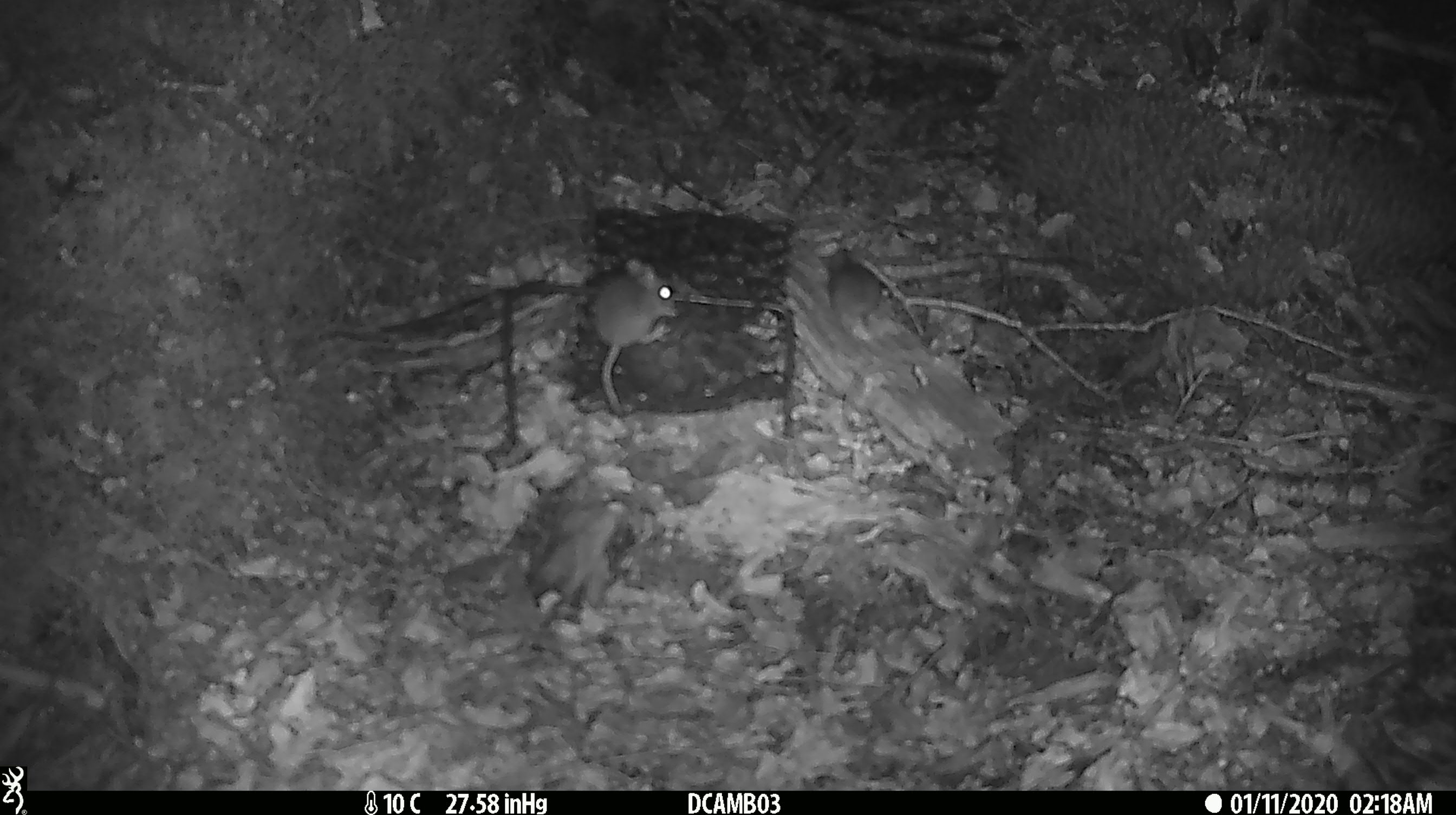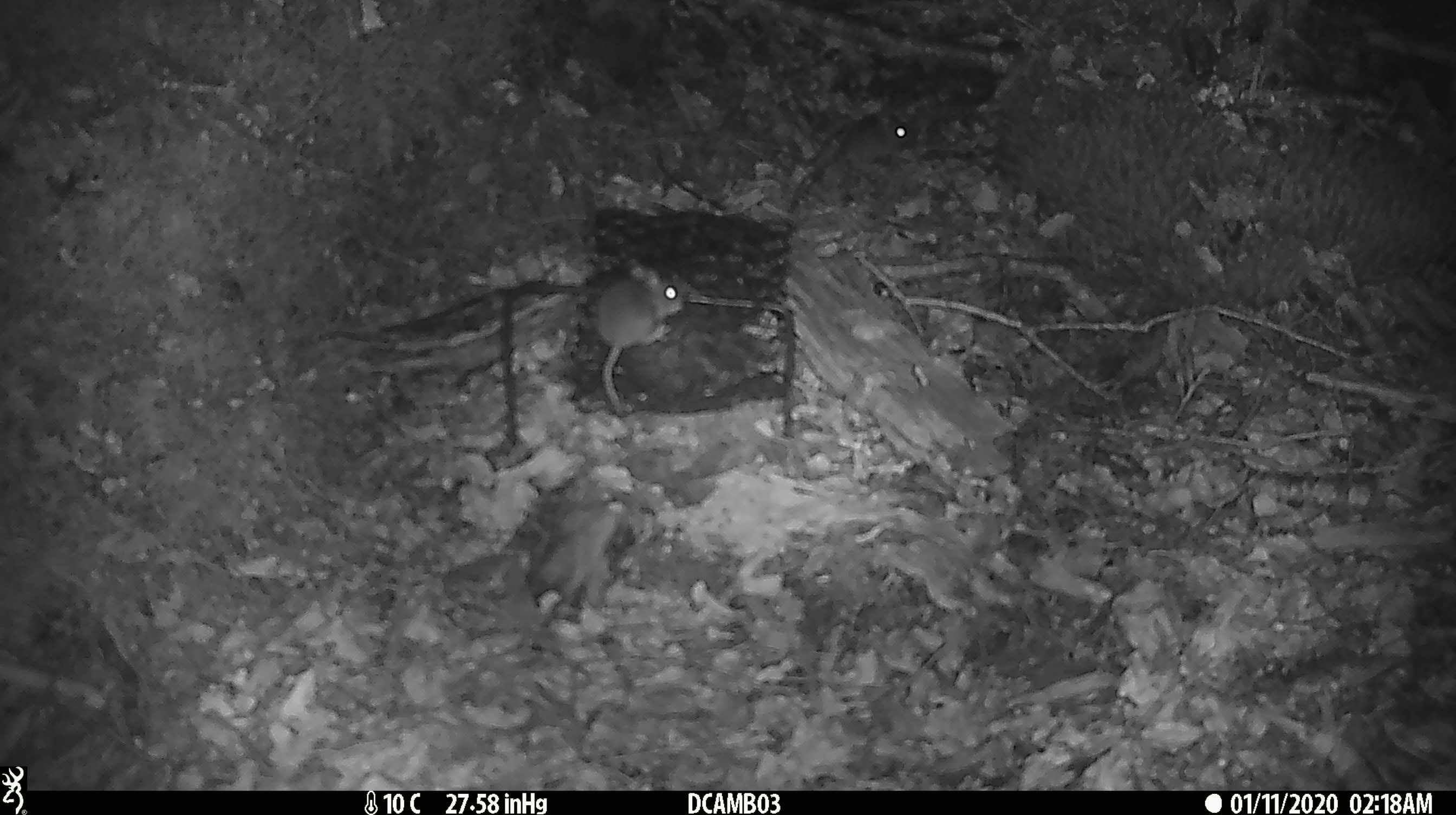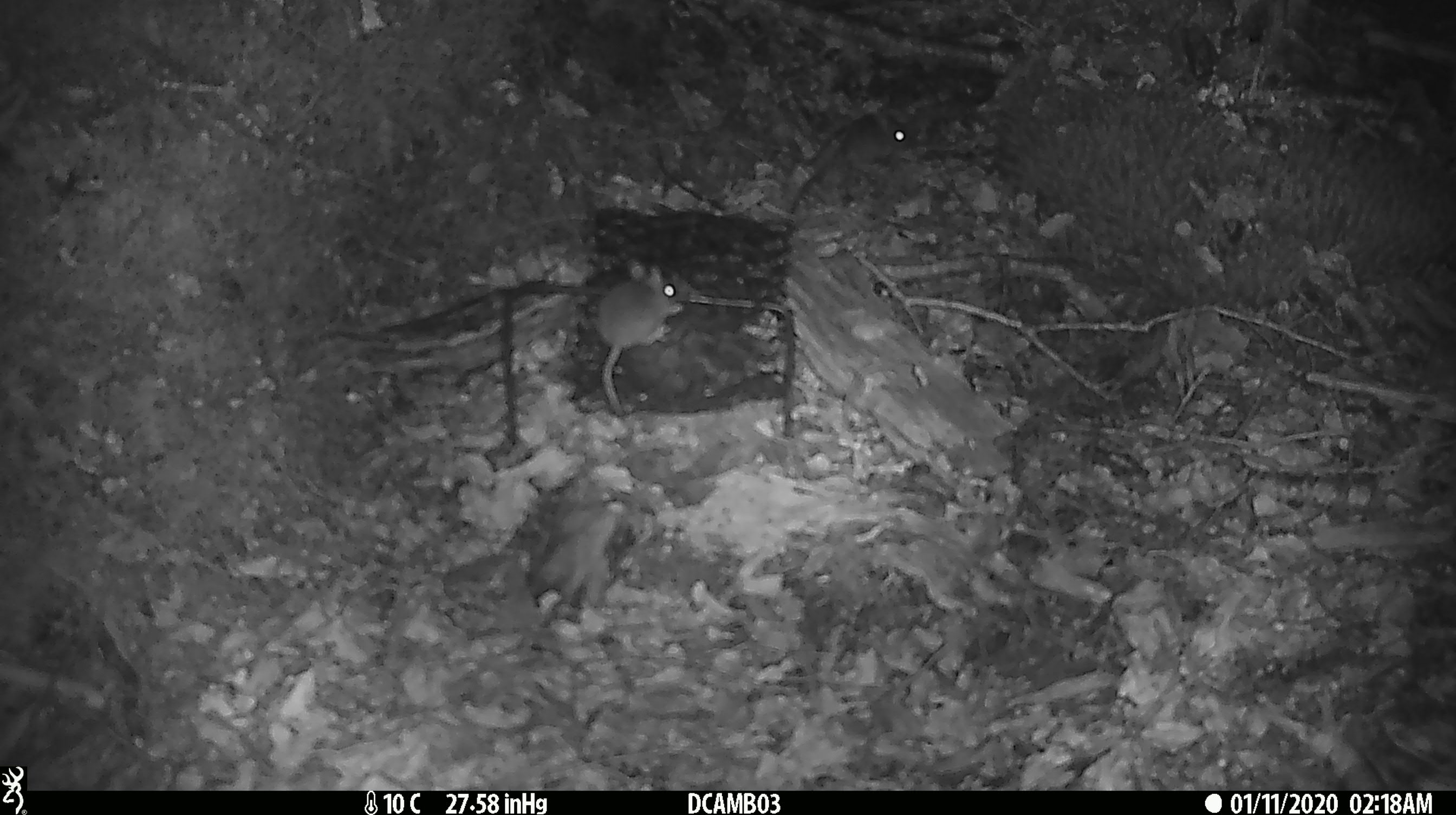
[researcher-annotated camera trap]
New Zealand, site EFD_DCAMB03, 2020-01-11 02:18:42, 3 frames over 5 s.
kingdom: Animalia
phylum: Chordata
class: Mammalia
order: Rodentia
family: Muridae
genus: Mus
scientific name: Mus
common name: mouse